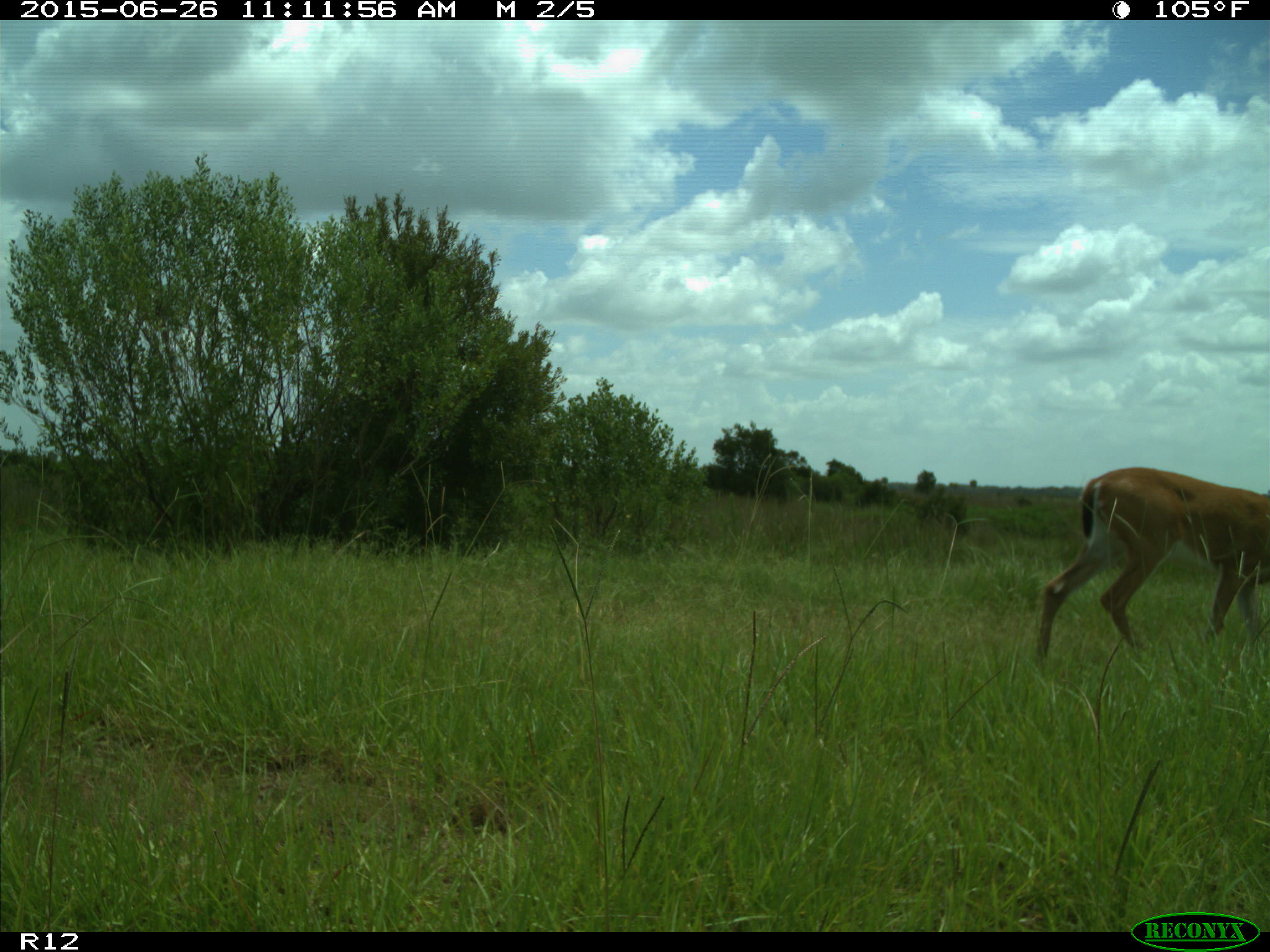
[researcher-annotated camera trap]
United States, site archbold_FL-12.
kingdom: Animalia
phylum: Chordata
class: Mammalia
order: Artiodactyla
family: Cervidae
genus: Odocoileus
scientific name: Odocoileus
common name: deer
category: unidentified deer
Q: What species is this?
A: Unidentified deer (deer) (Odocoileus).